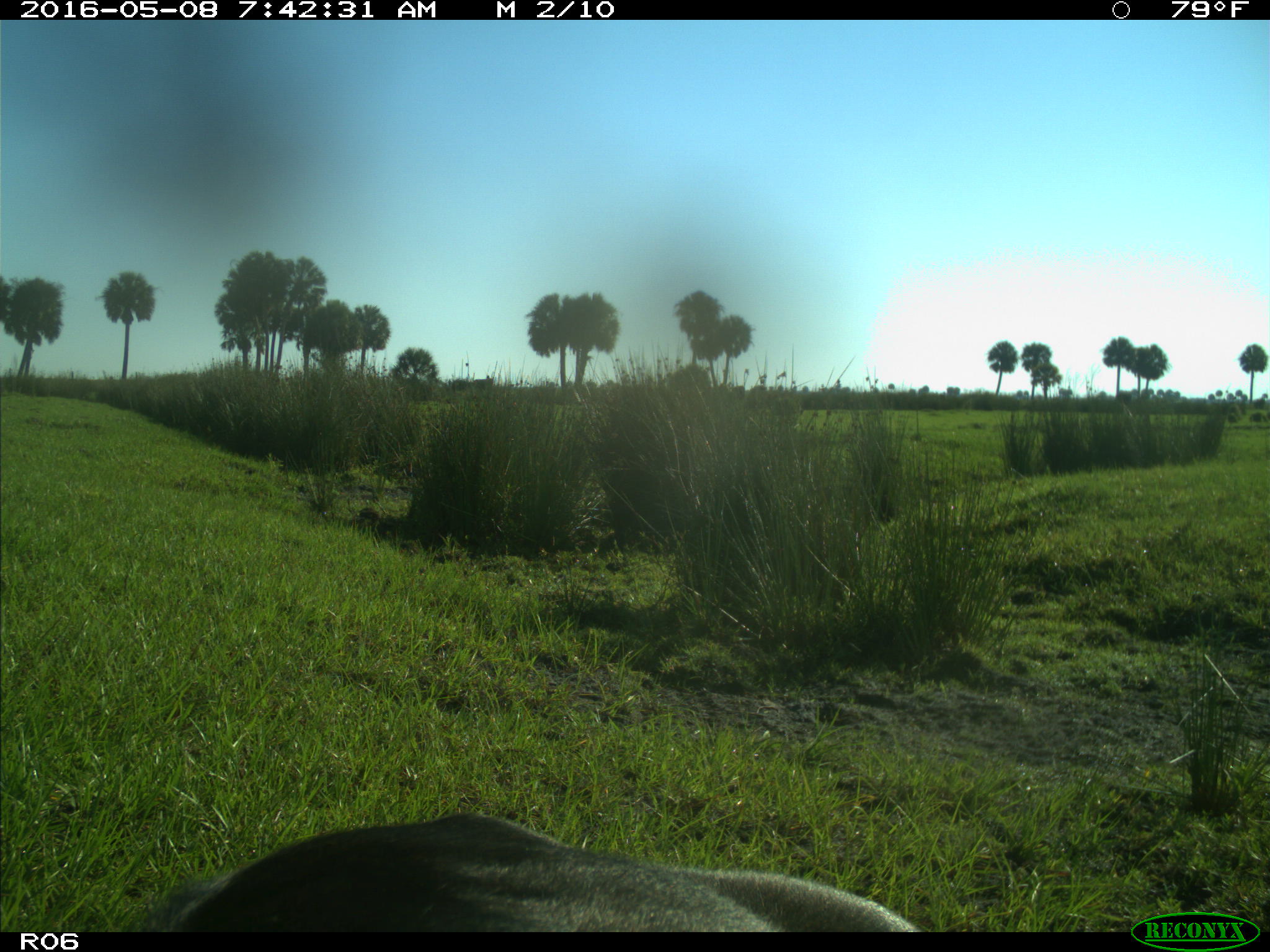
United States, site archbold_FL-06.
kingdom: Animalia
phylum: Chordata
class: Mammalia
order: Artiodactyla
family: Bovidae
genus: Bos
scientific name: Bos taurus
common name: domestic cow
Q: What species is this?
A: Bos taurus (domestic cow).